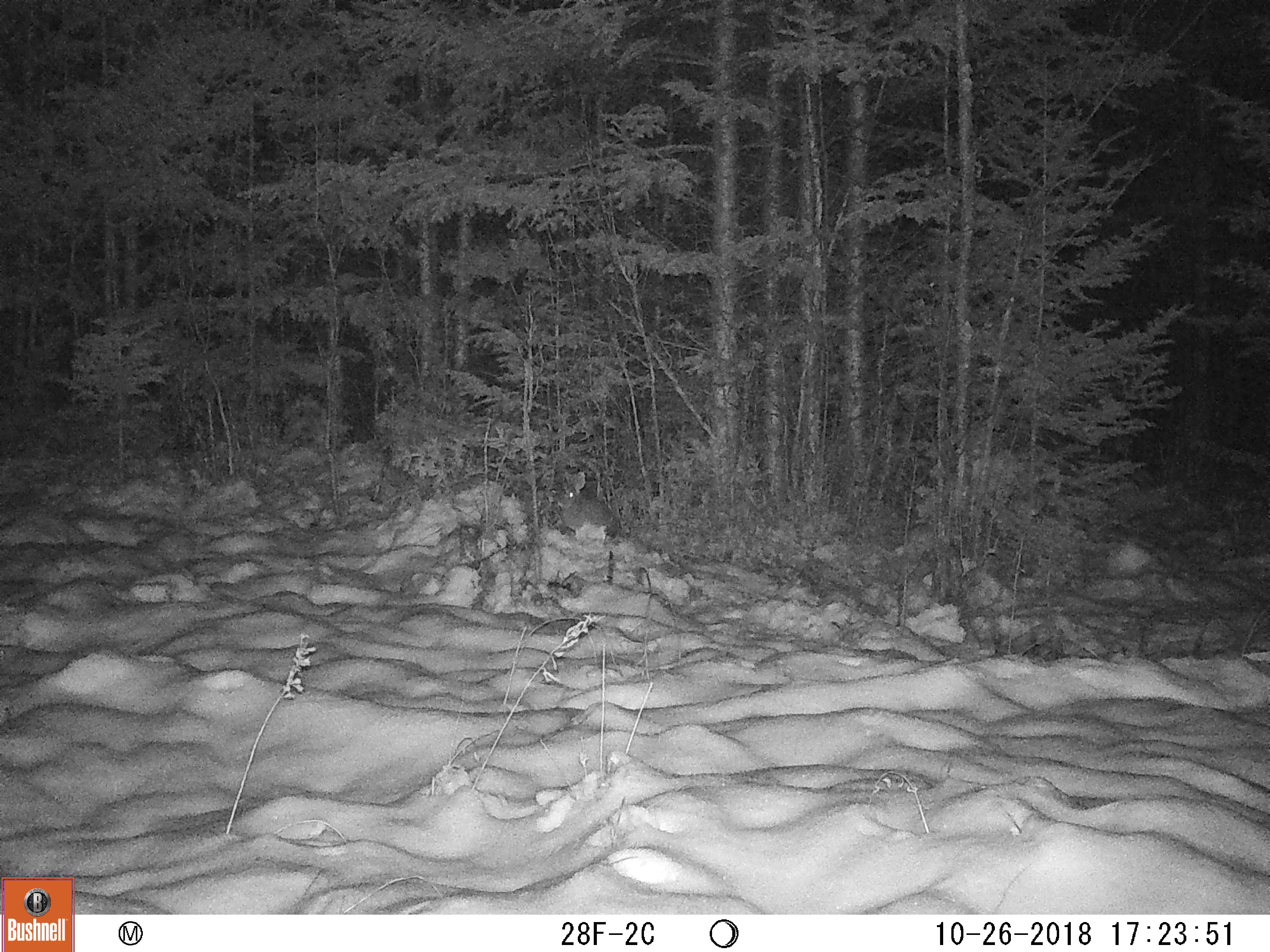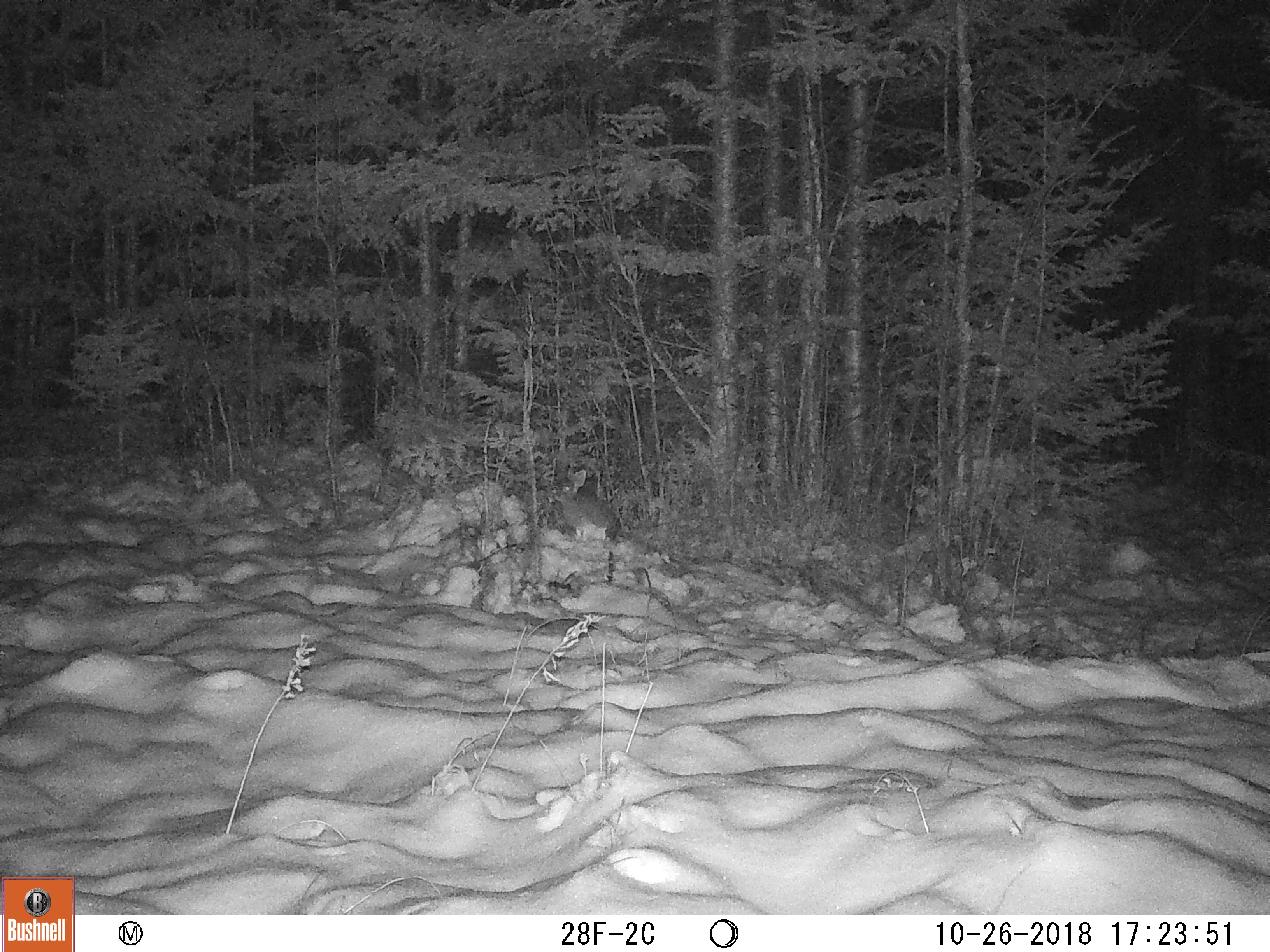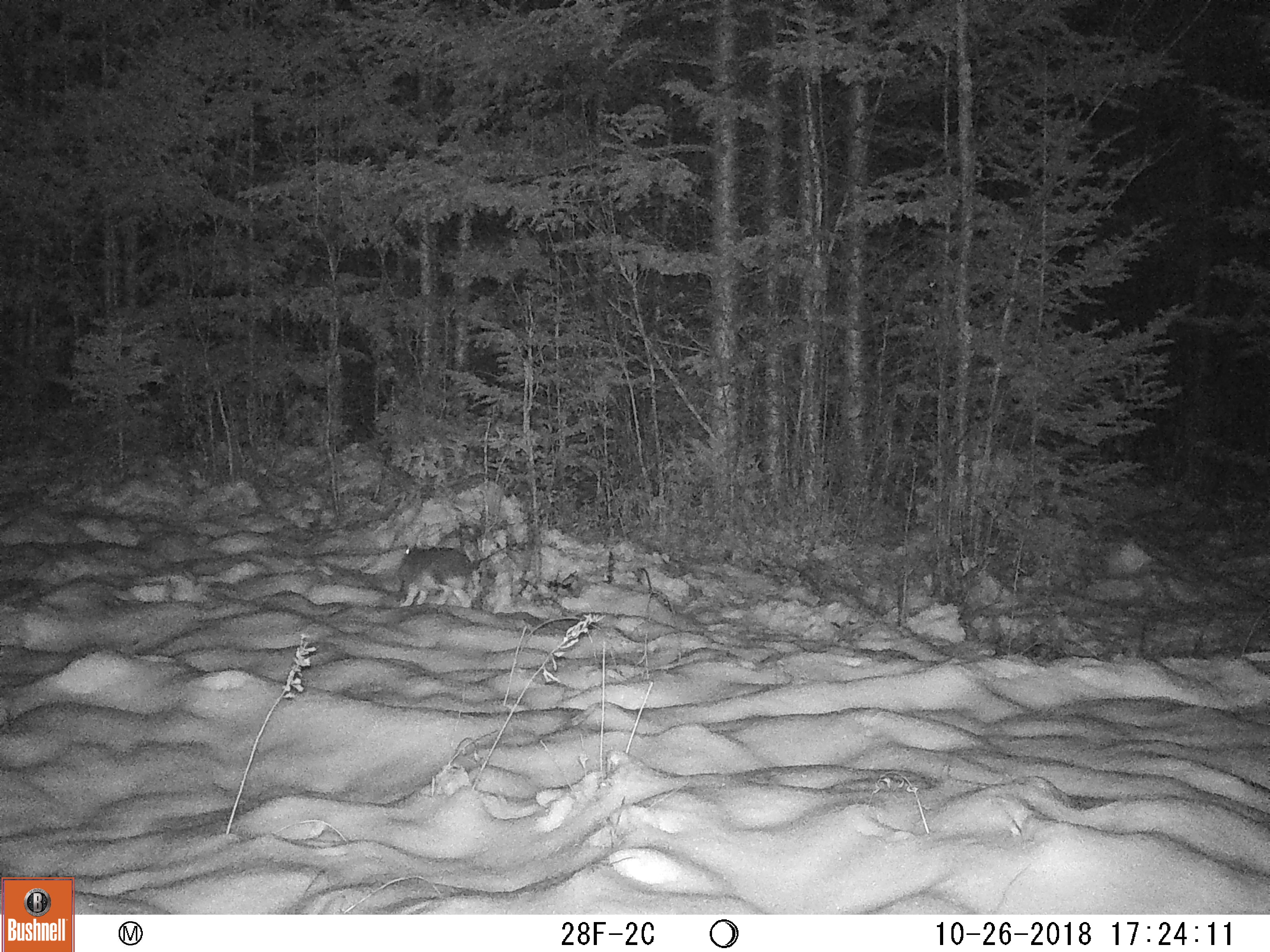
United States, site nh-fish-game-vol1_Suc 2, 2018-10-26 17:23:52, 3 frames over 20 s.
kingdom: Animalia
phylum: Chordata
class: Mammalia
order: Lagomorpha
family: Leporidae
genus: Lepus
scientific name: Lepus americanus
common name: snowshoe hare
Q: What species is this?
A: Snowshoe hare (Lepus americanus).